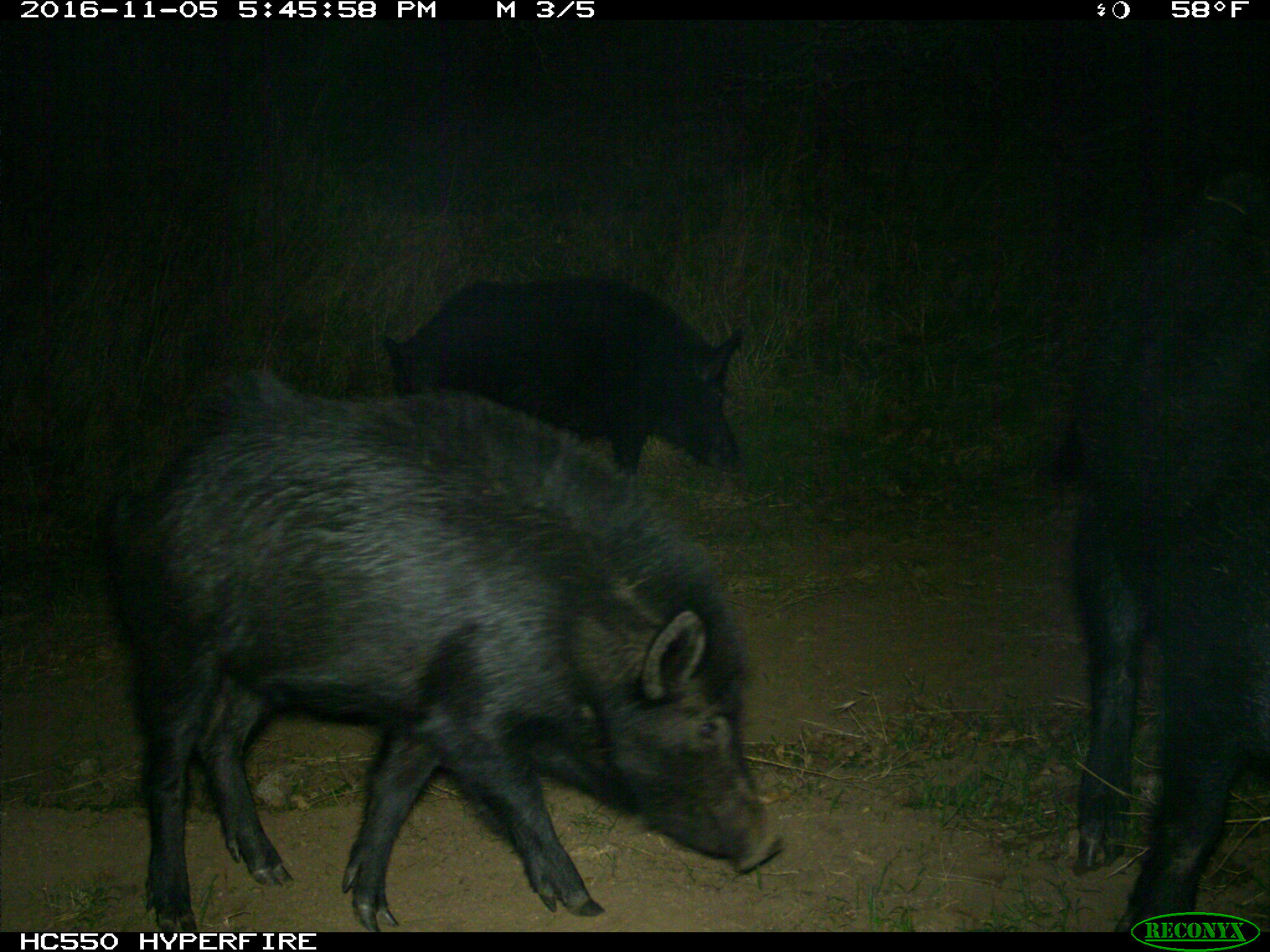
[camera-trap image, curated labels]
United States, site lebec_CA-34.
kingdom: Animalia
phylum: Chordata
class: Mammalia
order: Artiodactyla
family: Suidae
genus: Sus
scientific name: Sus scrofa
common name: wild boar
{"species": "Sus scrofa (wild boar)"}